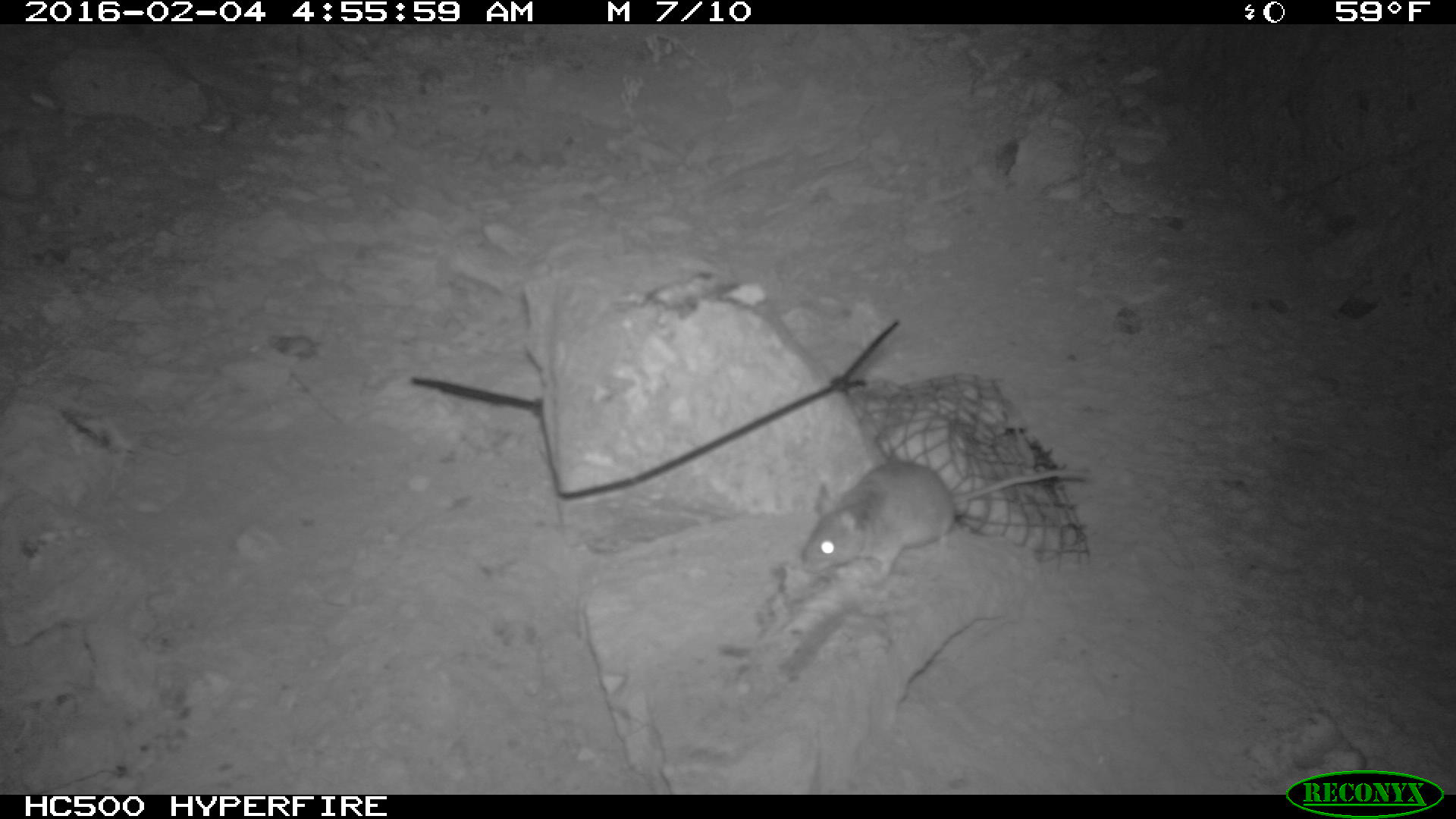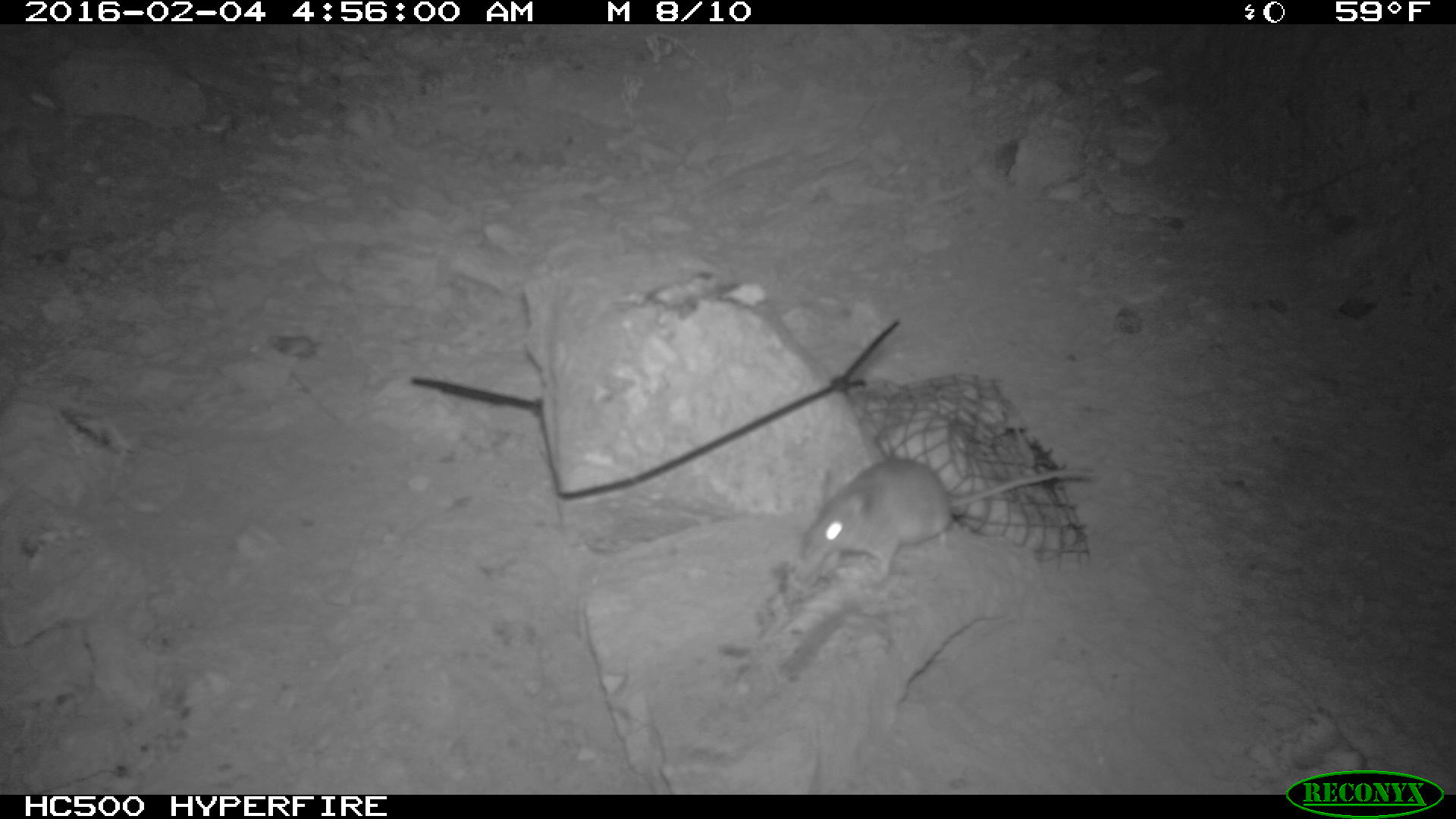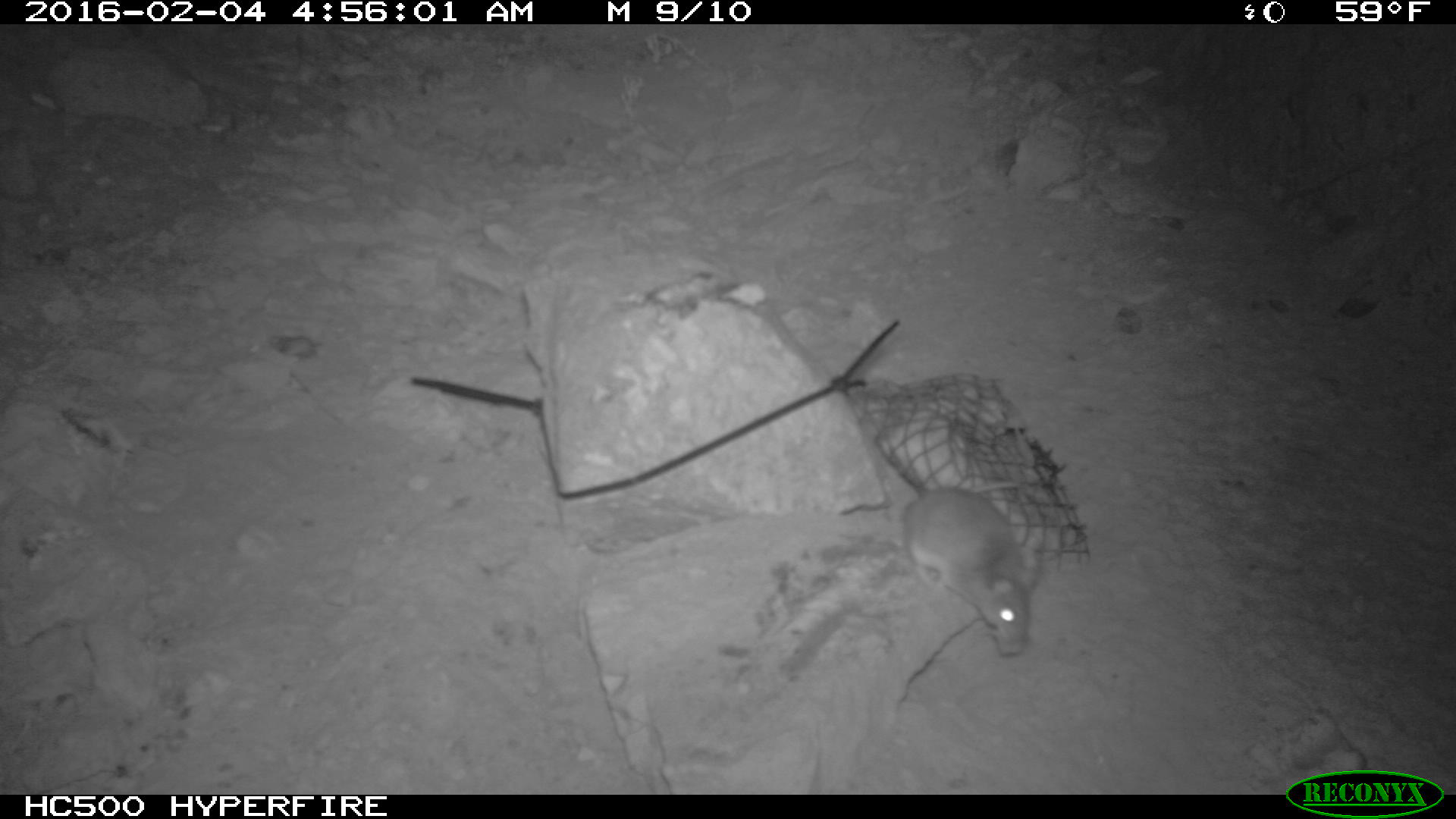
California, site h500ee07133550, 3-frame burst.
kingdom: Animalia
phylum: Chordata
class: Mammalia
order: Rodentia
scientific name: Rodentia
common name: rodent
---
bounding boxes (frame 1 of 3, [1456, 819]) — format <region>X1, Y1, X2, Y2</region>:
rodent: <region>800, 460, 1090, 584</region>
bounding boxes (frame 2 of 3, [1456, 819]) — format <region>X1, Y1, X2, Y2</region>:
rodent: <region>799, 459, 1093, 581</region>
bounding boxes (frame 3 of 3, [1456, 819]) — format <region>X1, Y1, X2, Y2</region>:
rodent: <region>874, 427, 1044, 657</region>